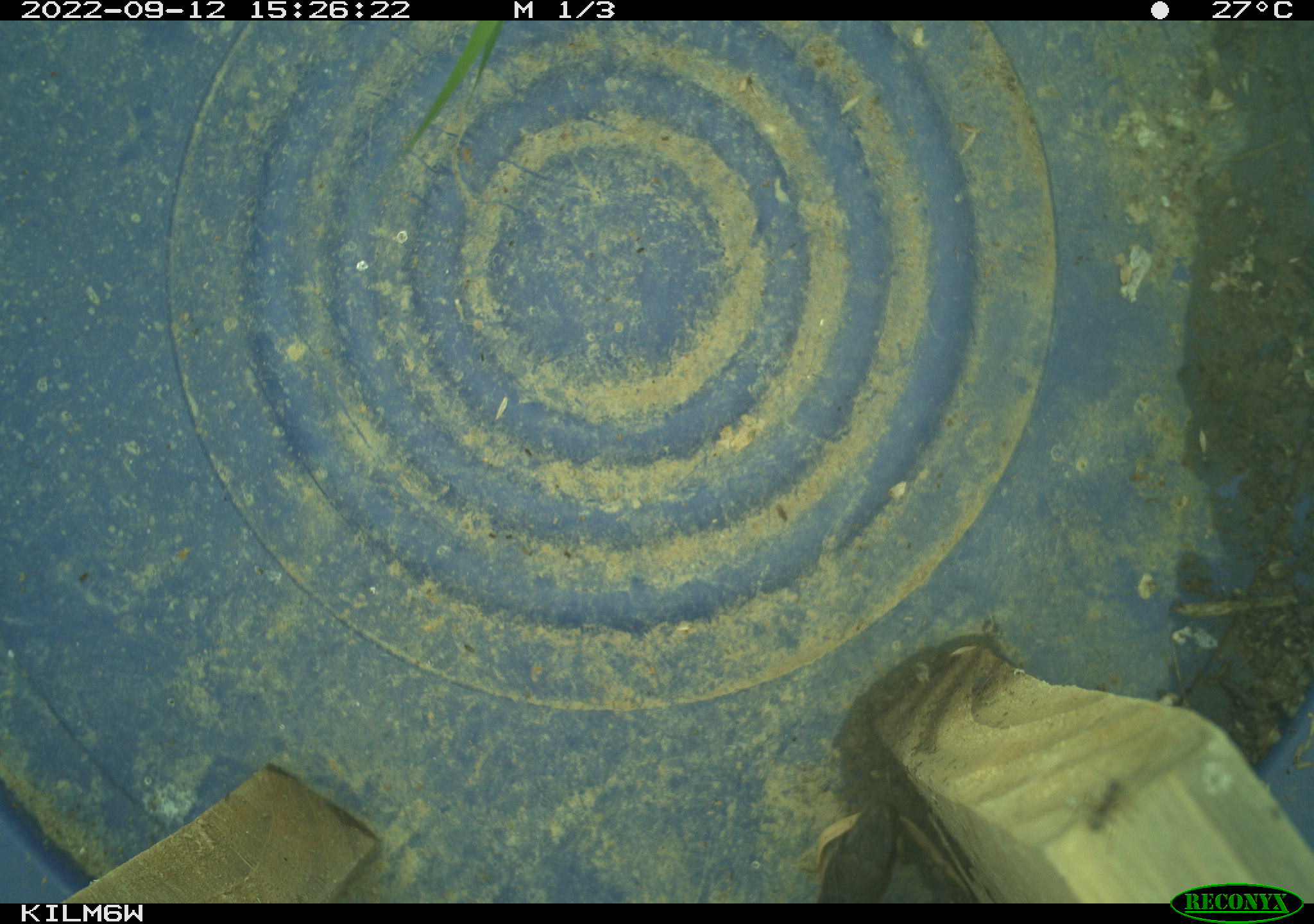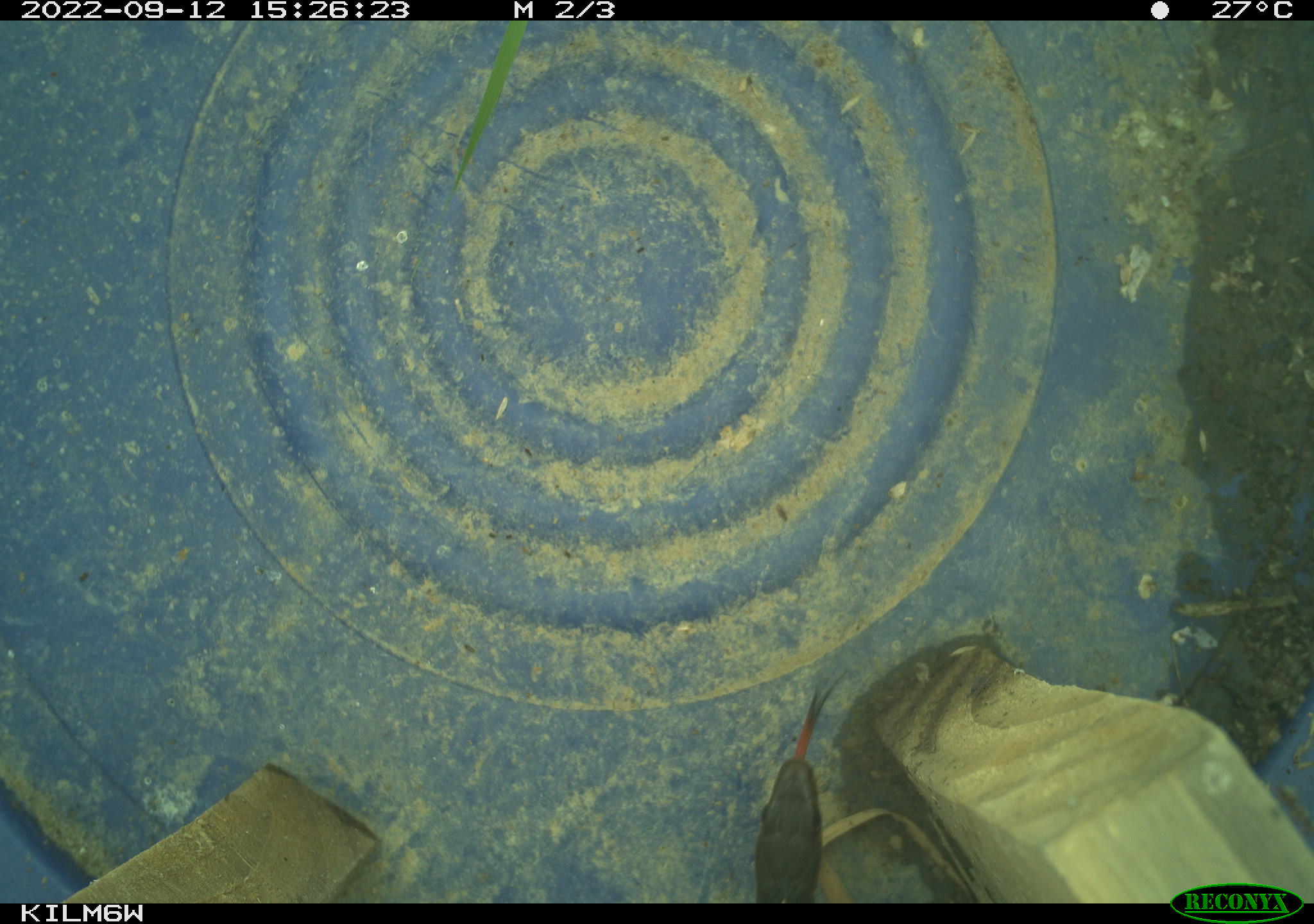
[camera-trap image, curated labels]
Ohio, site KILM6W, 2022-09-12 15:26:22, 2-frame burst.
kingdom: Animalia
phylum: Chordata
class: Reptilia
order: Squamata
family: Colubridae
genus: Thamnophis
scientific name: Thamnophis sirtalis sirtalis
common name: eastern gartersnake